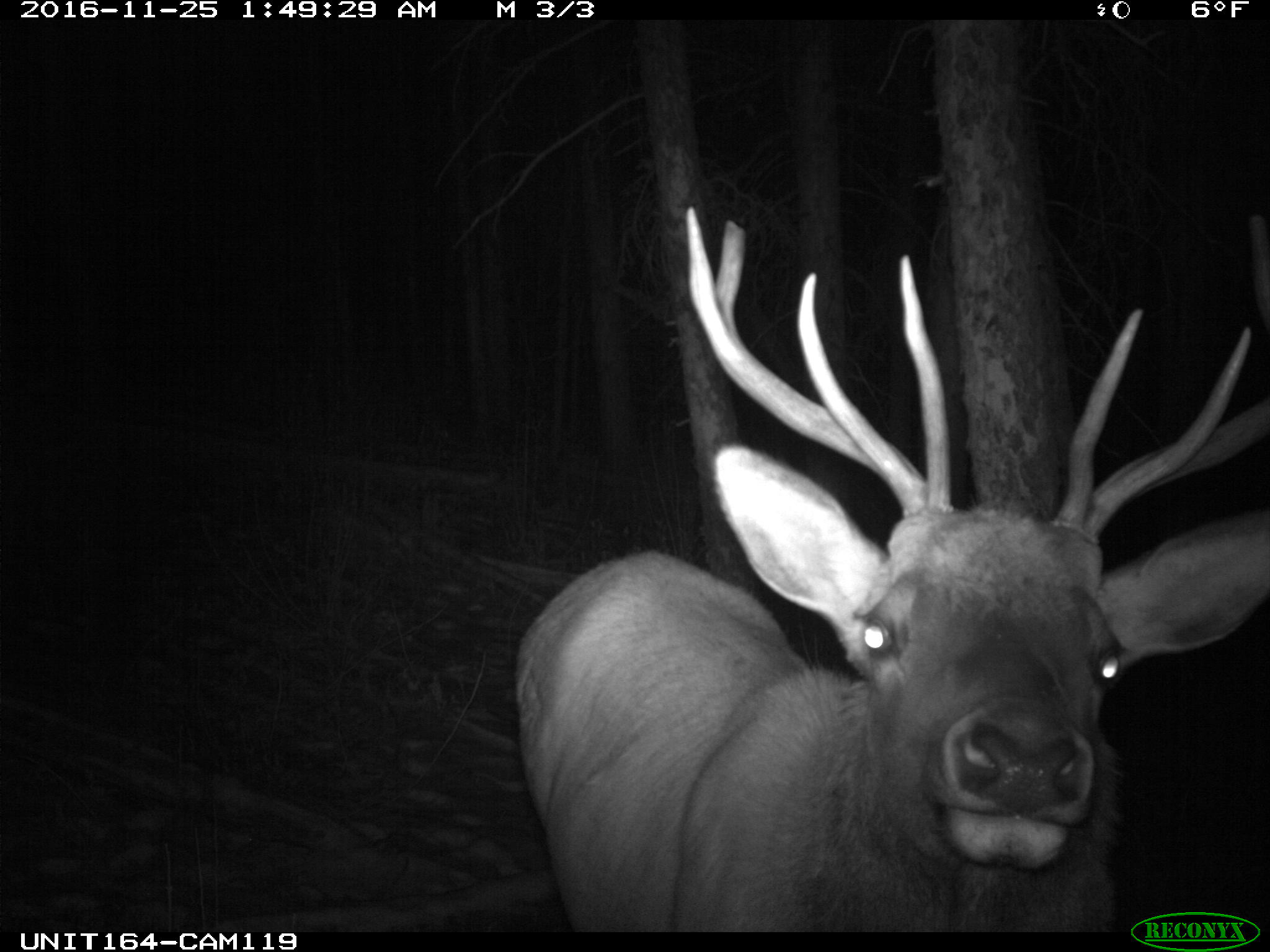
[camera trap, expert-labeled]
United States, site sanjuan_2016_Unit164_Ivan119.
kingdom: Animalia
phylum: Chordata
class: Mammalia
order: Artiodactyla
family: Cervidae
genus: Cervus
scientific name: Cervus elaphus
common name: red deer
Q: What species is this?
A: Cervus elaphus (red deer).